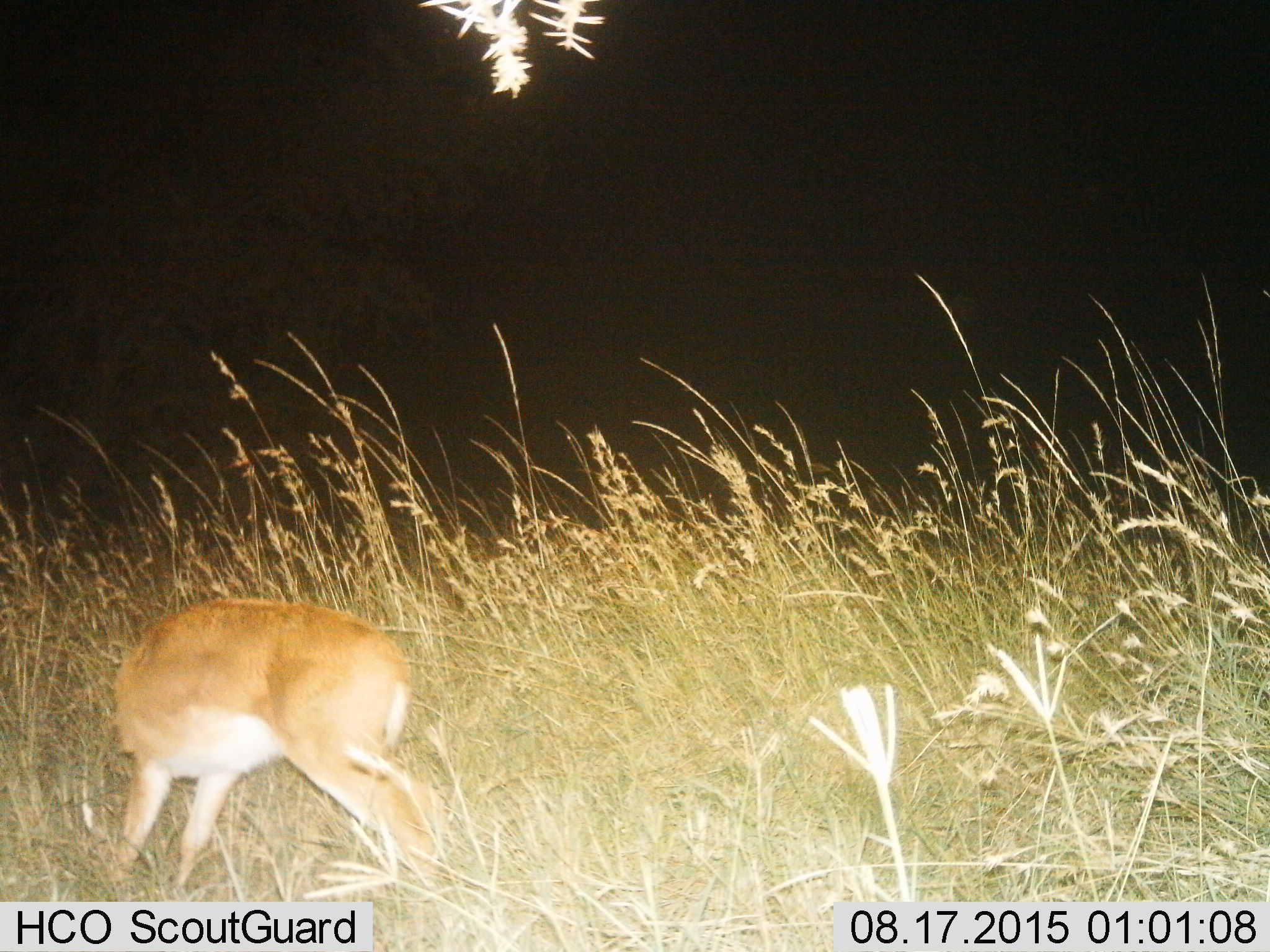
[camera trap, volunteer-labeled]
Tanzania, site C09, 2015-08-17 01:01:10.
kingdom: Animalia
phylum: Chordata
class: Mammalia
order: Artiodactyla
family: Bovidae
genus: Nanger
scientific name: Nanger granti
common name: grant's gazelle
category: gazellegrants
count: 1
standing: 40%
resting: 0%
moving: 20%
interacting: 0%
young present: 0%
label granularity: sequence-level